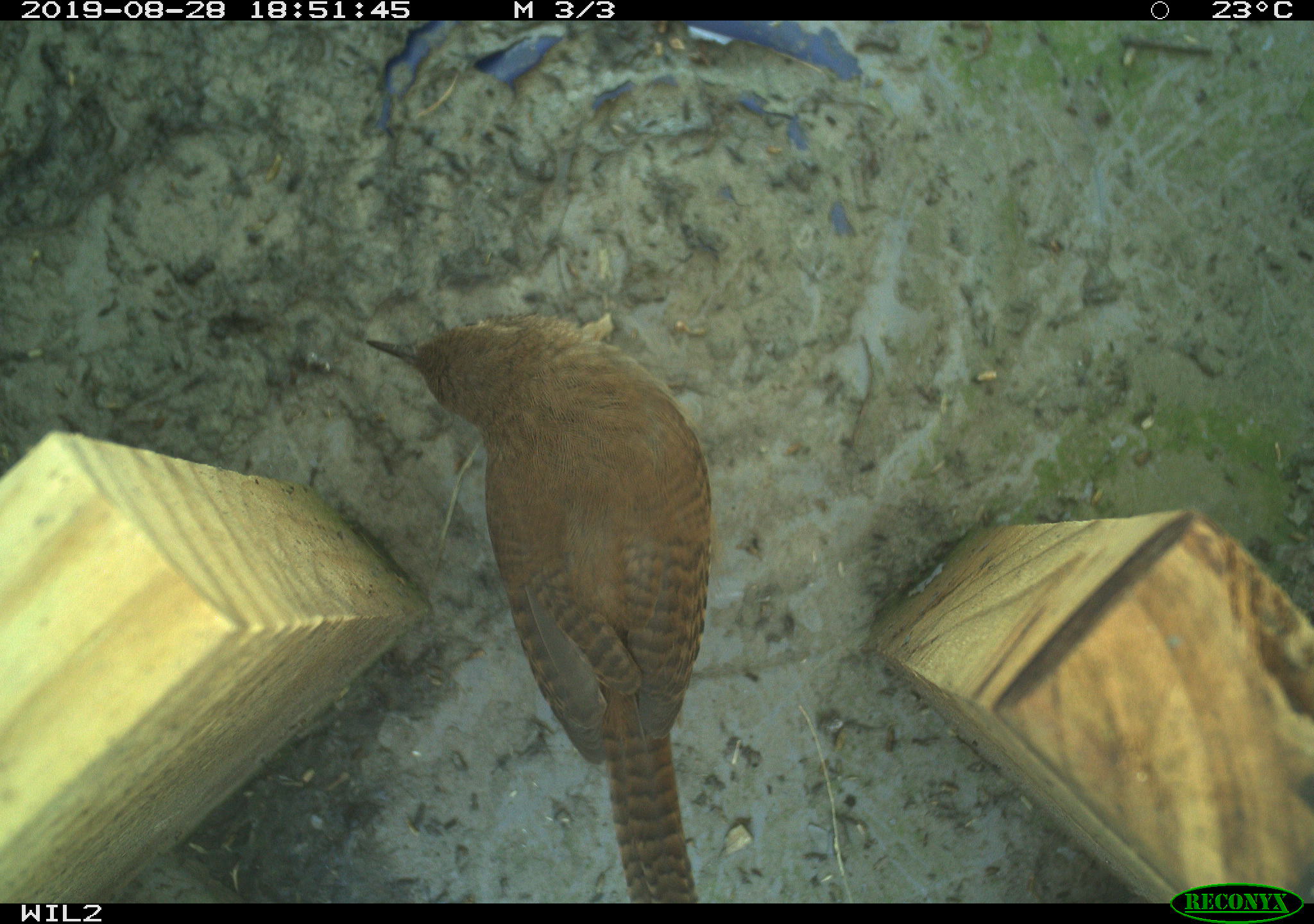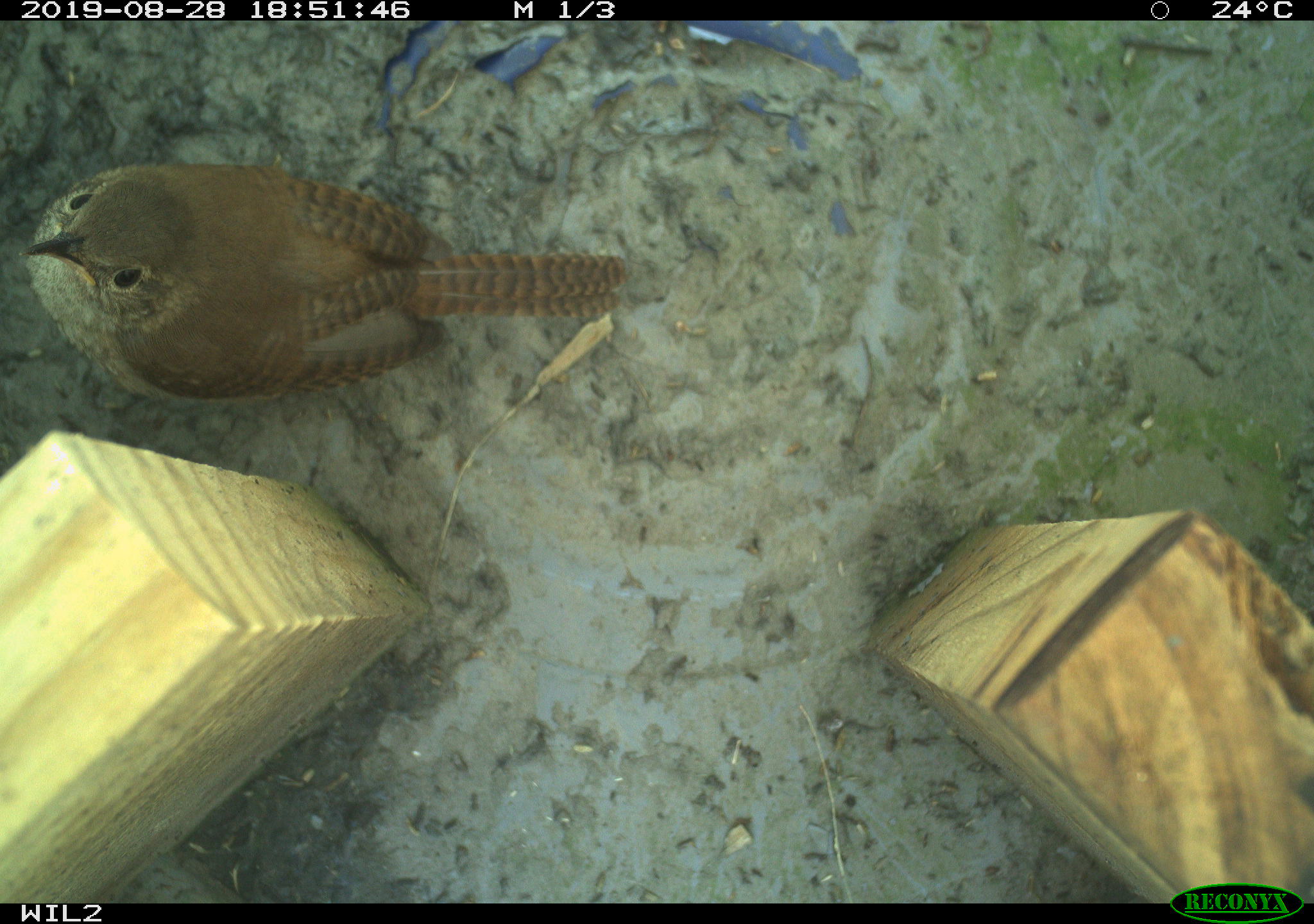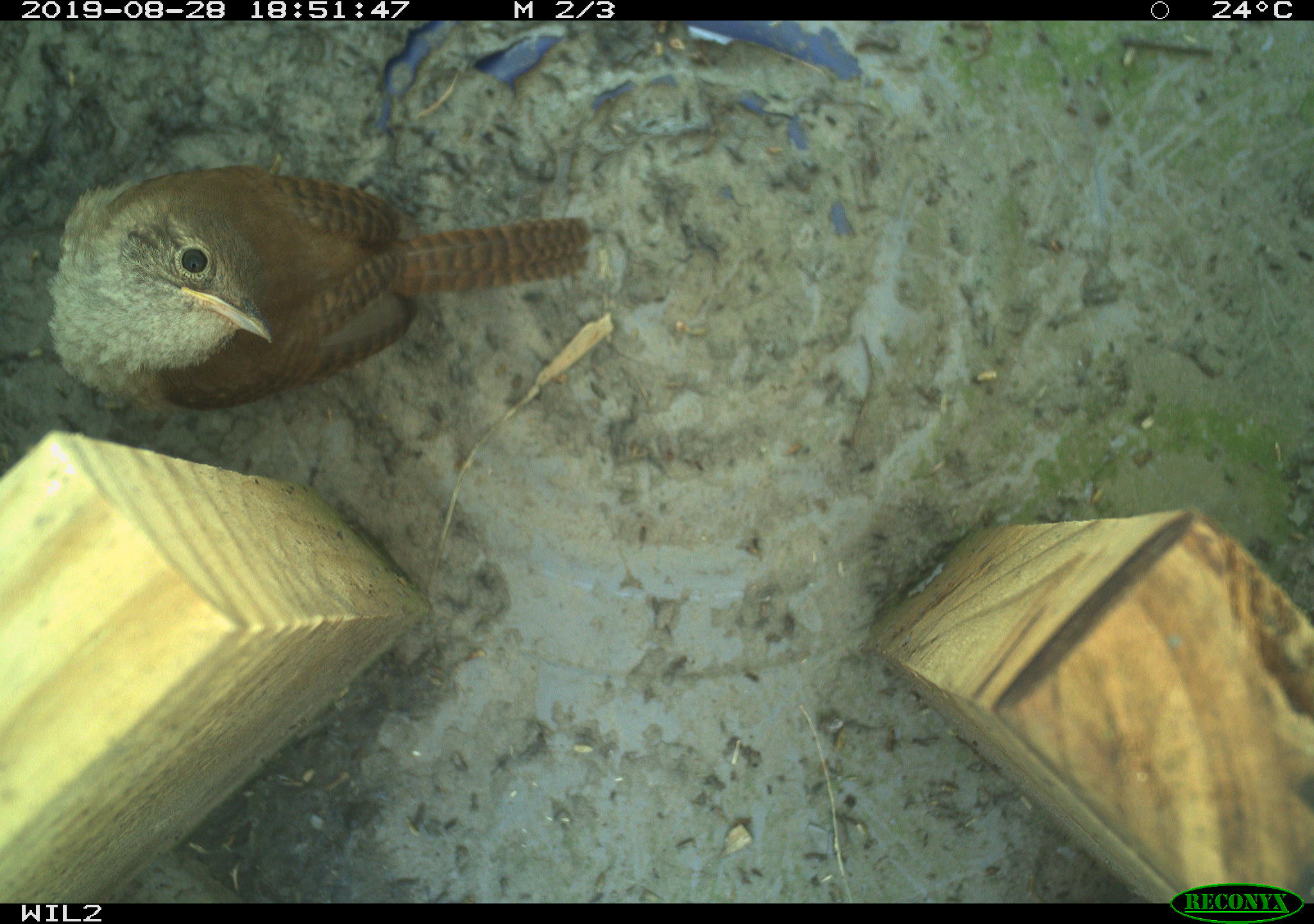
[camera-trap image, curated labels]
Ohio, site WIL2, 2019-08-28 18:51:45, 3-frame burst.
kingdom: Animalia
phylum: Chordata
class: Aves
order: Passeriformes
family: Troglodytidae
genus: Troglodytes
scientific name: Troglodytes aedon aedon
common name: northern house wren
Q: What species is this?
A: Northern house wren (Troglodytes aedon aedon).